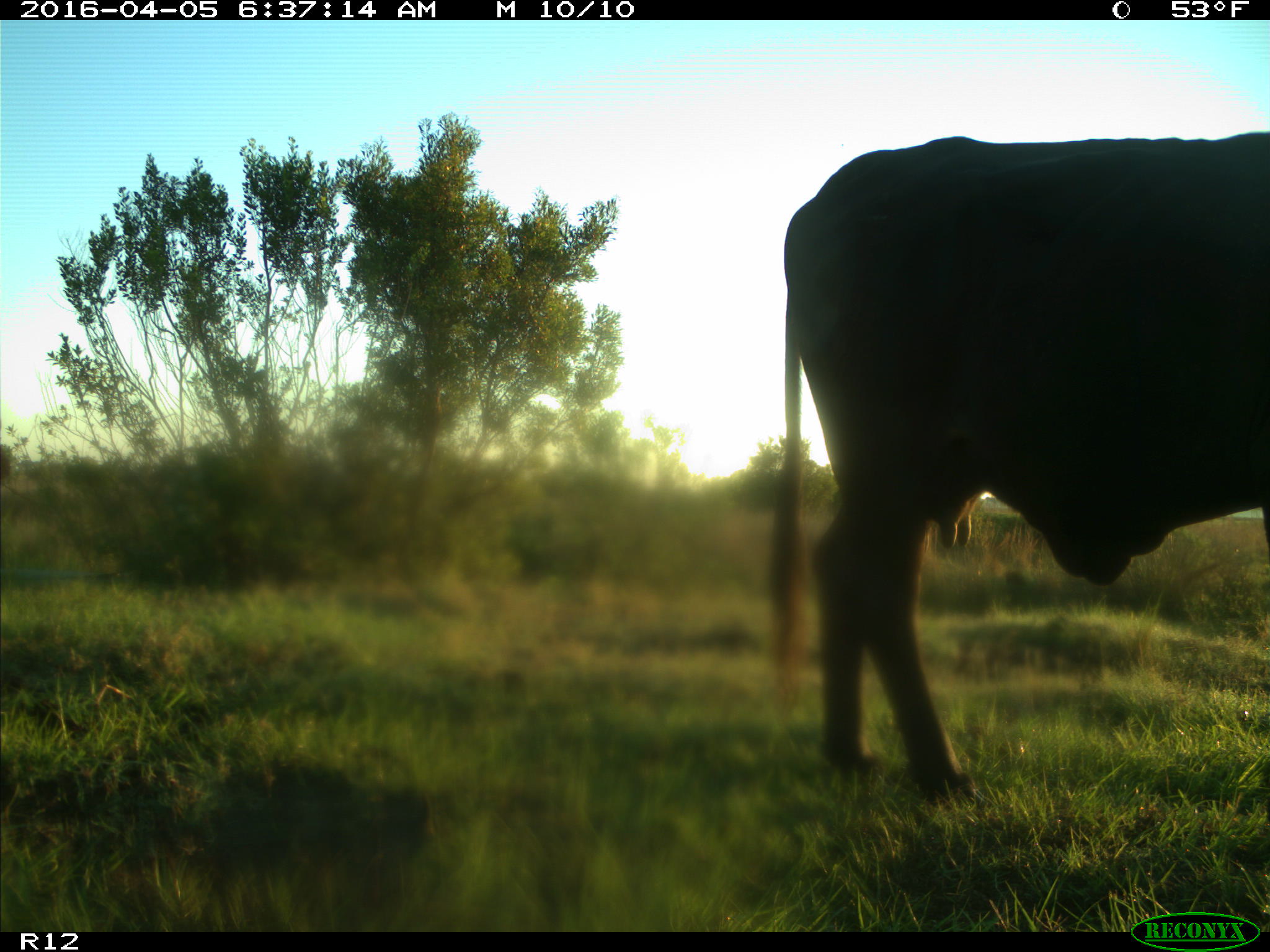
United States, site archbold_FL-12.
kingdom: Animalia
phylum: Chordata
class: Mammalia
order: Artiodactyla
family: Bovidae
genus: Bos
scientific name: Bos taurus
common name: domestic cow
Bos taurus (domestic cow).